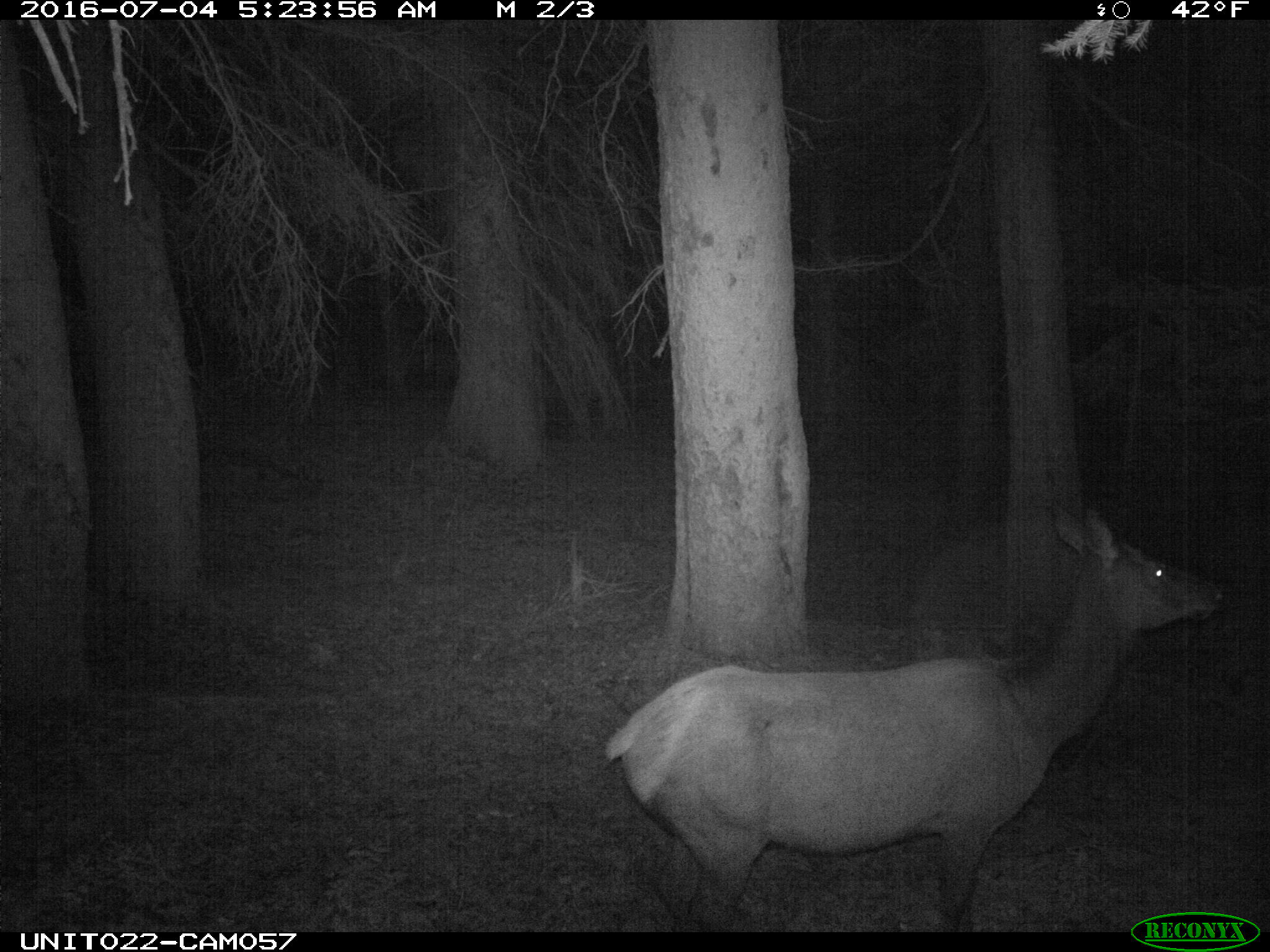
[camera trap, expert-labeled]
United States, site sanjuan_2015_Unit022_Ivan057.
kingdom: Animalia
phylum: Chordata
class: Mammalia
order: Artiodactyla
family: Cervidae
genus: Cervus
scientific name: Cervus elaphus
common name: red deer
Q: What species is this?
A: Cervus elaphus (red deer).